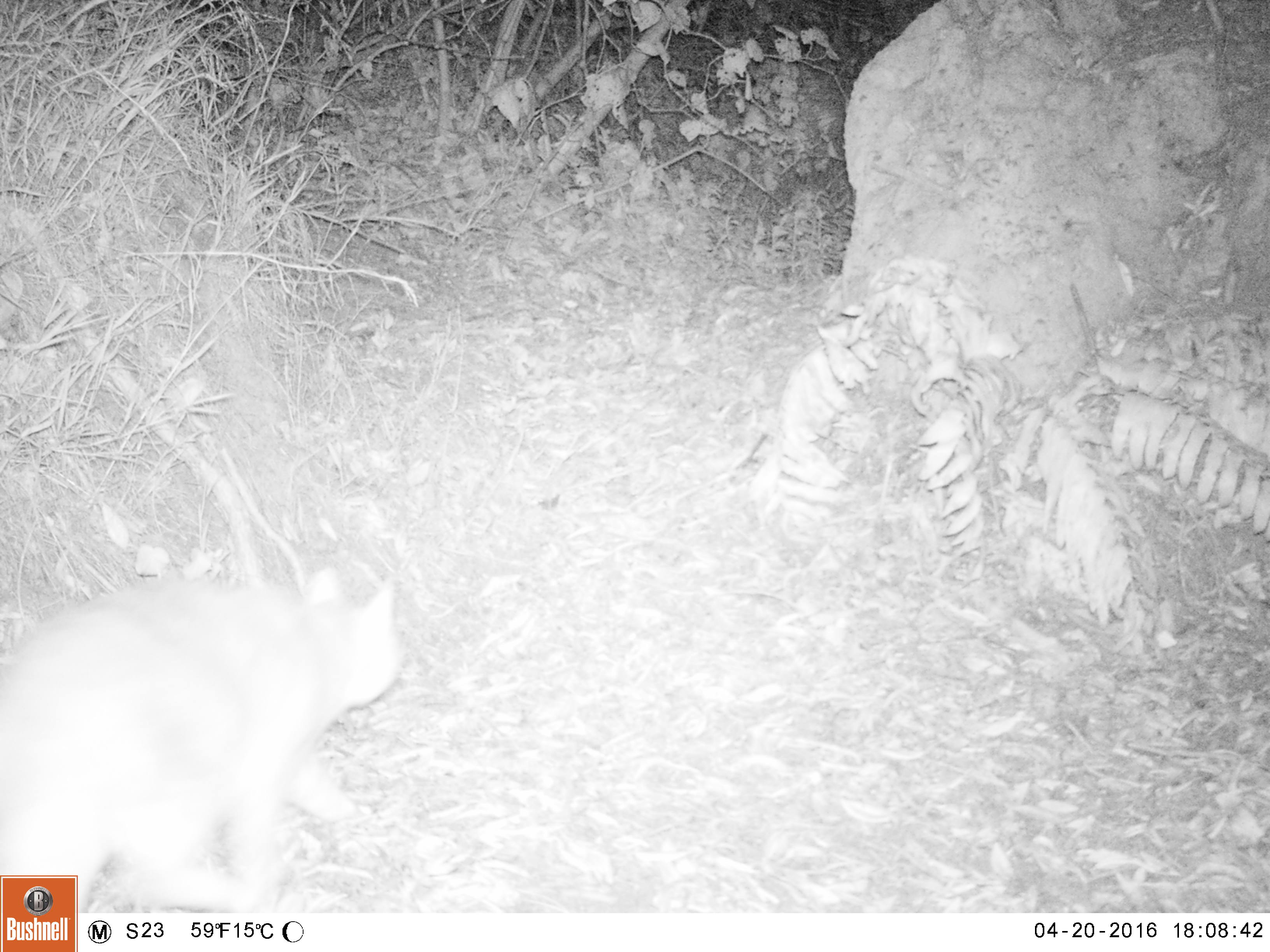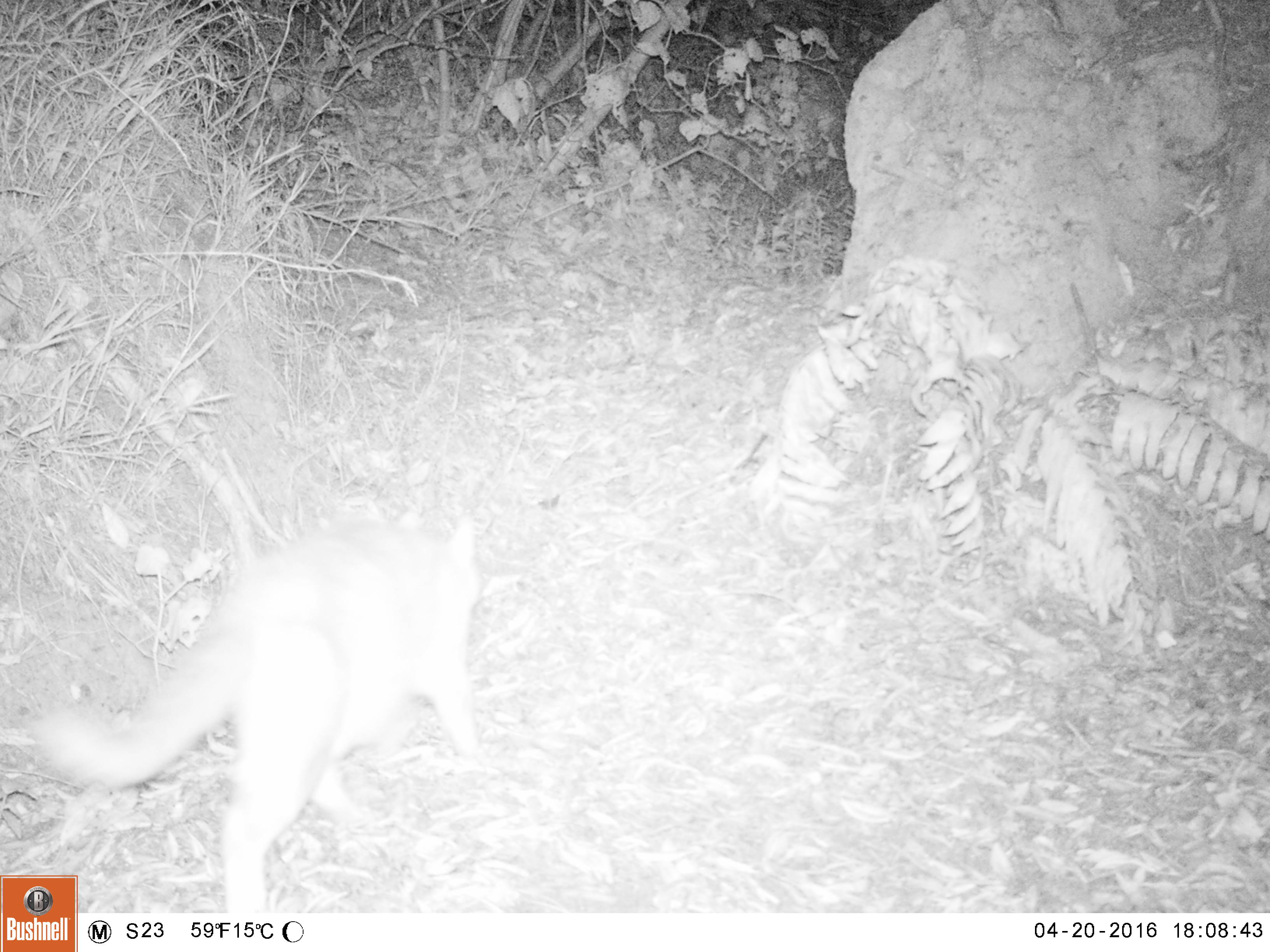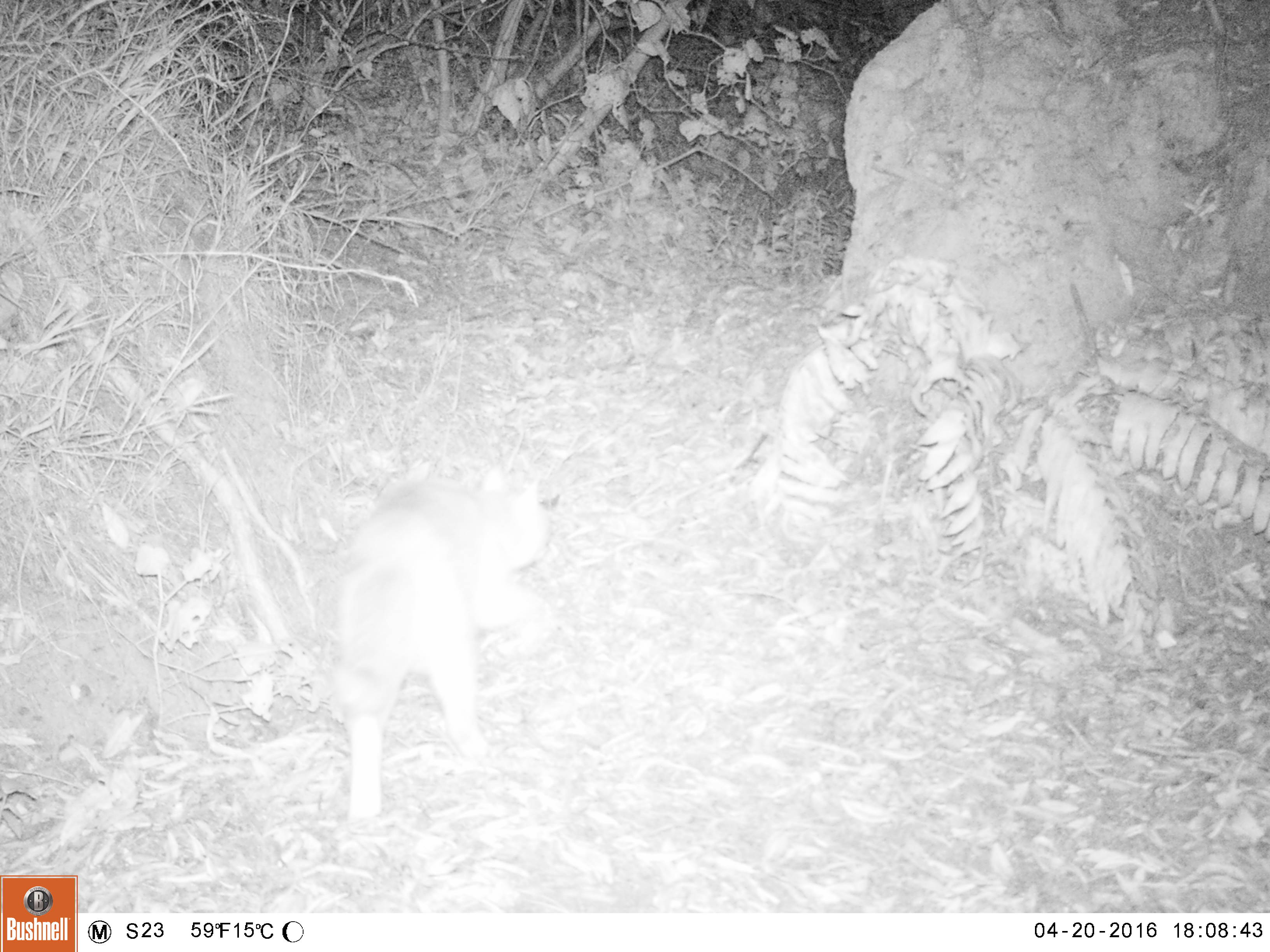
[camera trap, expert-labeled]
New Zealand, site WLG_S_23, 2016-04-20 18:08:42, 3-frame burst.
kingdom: Animalia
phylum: Chordata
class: Mammalia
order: Carnivora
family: Felidae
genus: Felis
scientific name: Felis catus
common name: domestic cat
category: cat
Cat (domestic cat) (Felis catus).